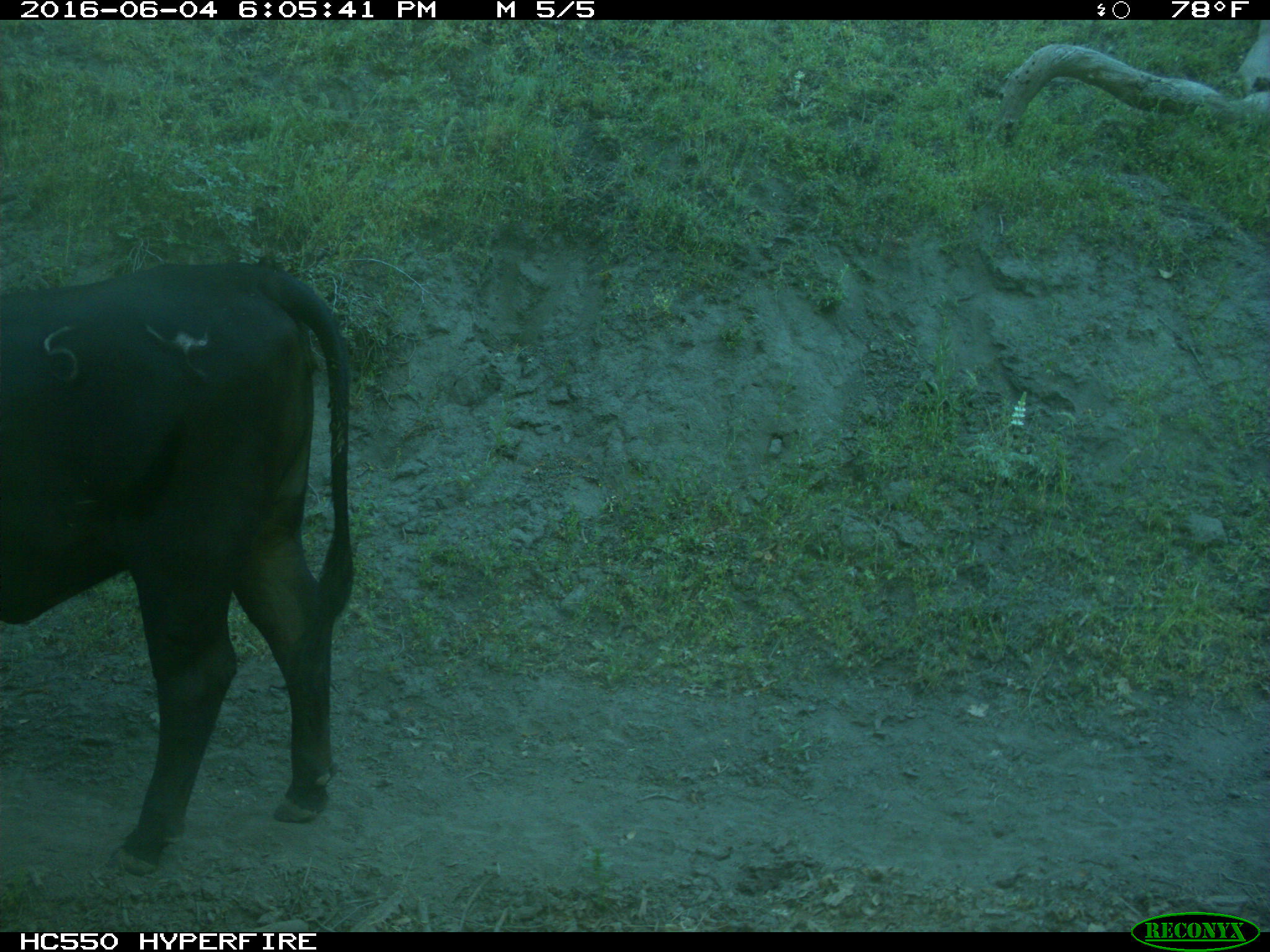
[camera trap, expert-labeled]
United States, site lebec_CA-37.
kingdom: Animalia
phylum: Chordata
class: Mammalia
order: Artiodactyla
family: Bovidae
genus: Bos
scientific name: Bos taurus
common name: domestic cow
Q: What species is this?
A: Bos taurus (domestic cow).